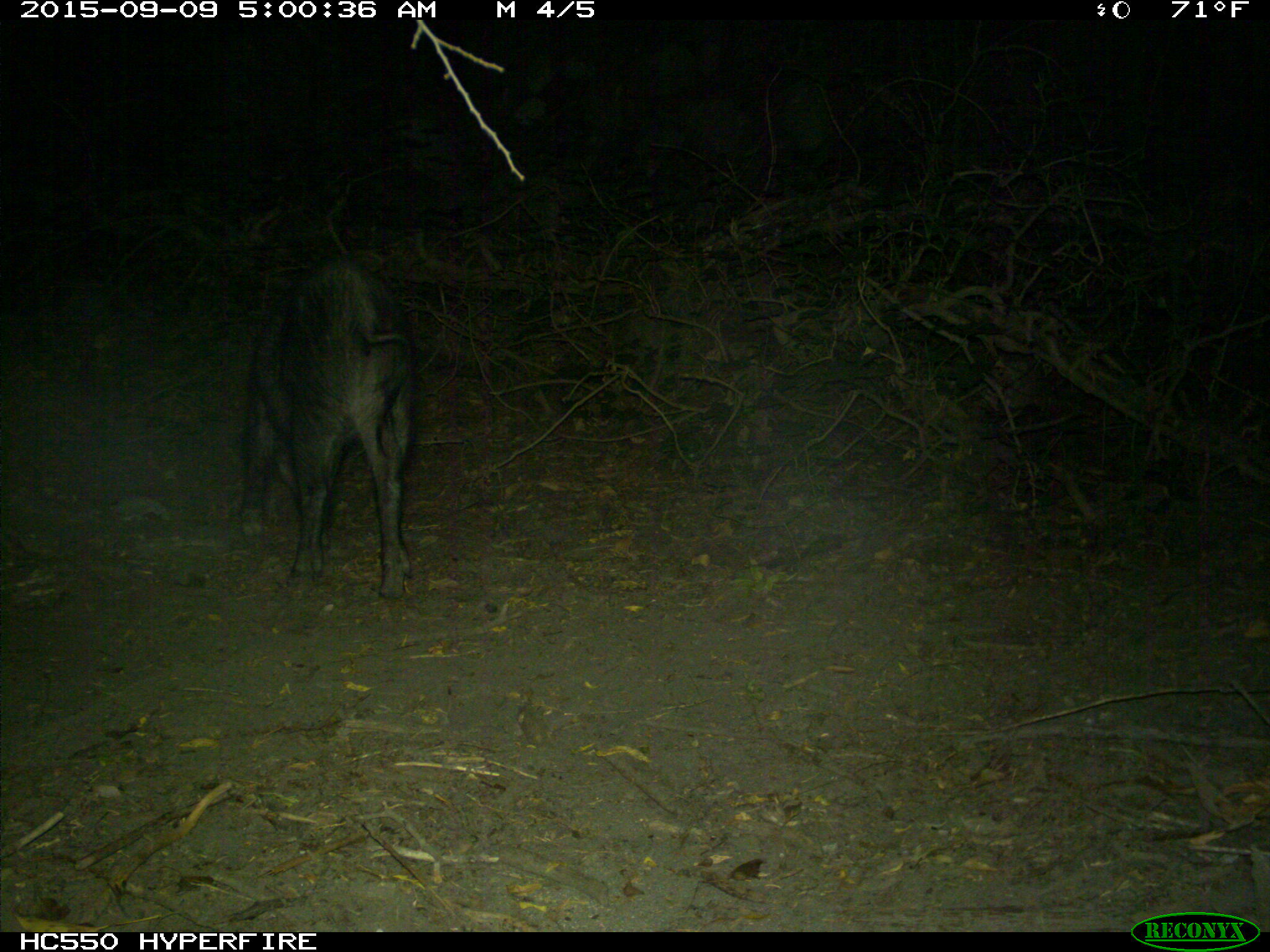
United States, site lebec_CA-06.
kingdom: Animalia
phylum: Chordata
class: Mammalia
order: Artiodactyla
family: Suidae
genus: Sus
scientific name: Sus scrofa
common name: wild boar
Sus scrofa (wild boar).